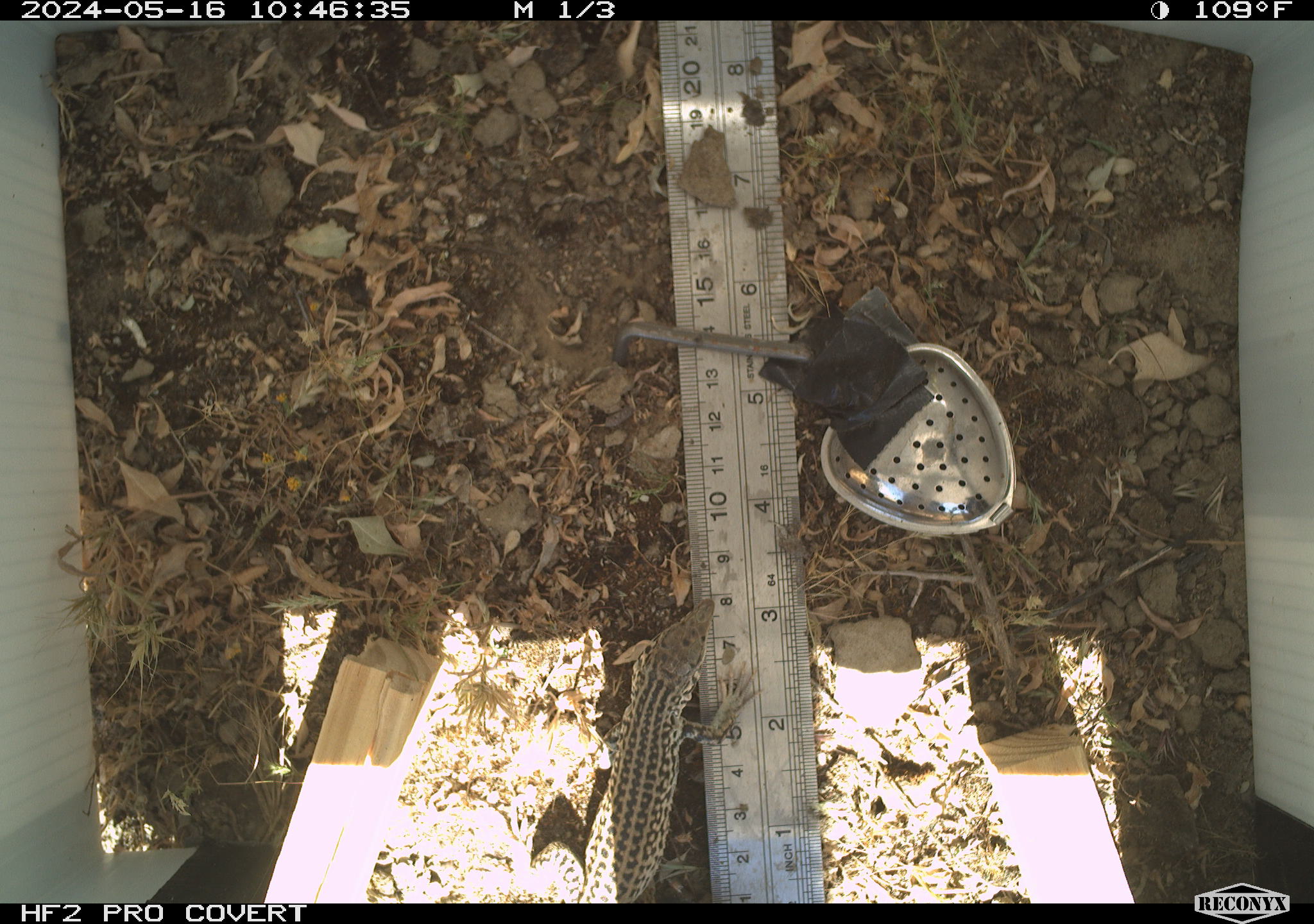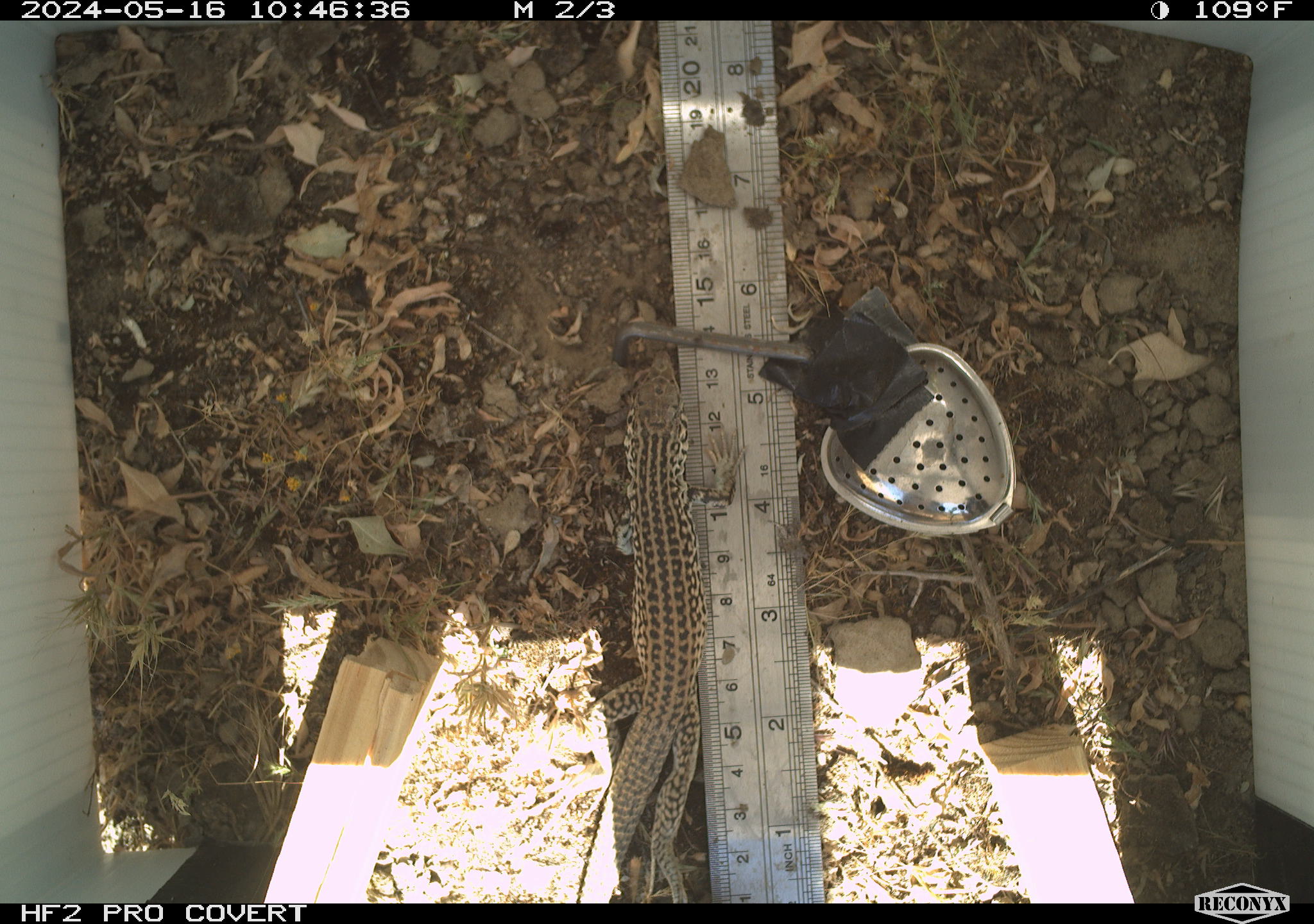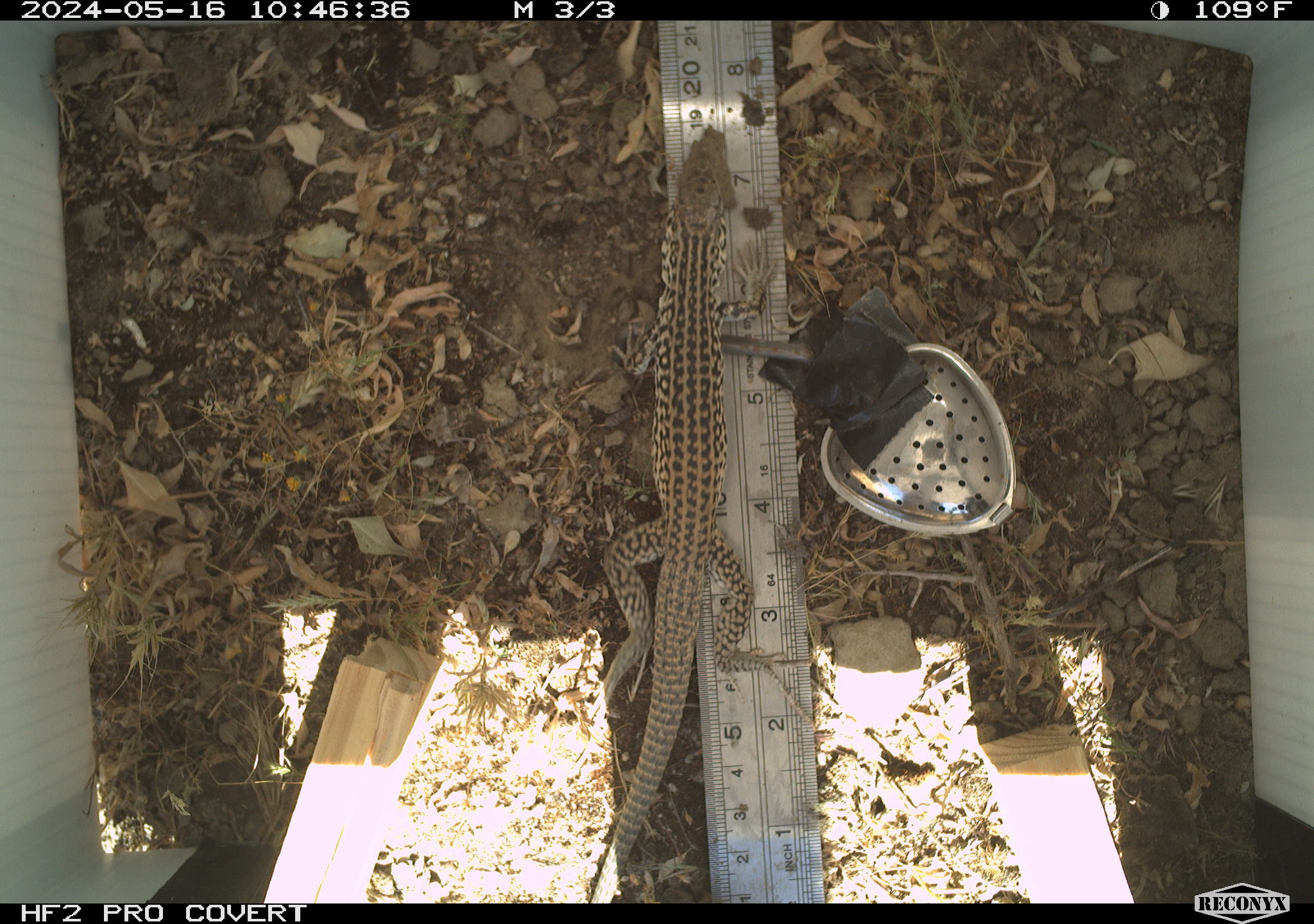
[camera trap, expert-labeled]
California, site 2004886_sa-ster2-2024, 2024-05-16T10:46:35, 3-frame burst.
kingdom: Animalia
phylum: Chordata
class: Reptilia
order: Squamata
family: Teiidae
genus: Aspidoscelis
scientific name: Aspidoscelis tigris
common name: western whiptail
Western whiptail (Aspidoscelis tigris).